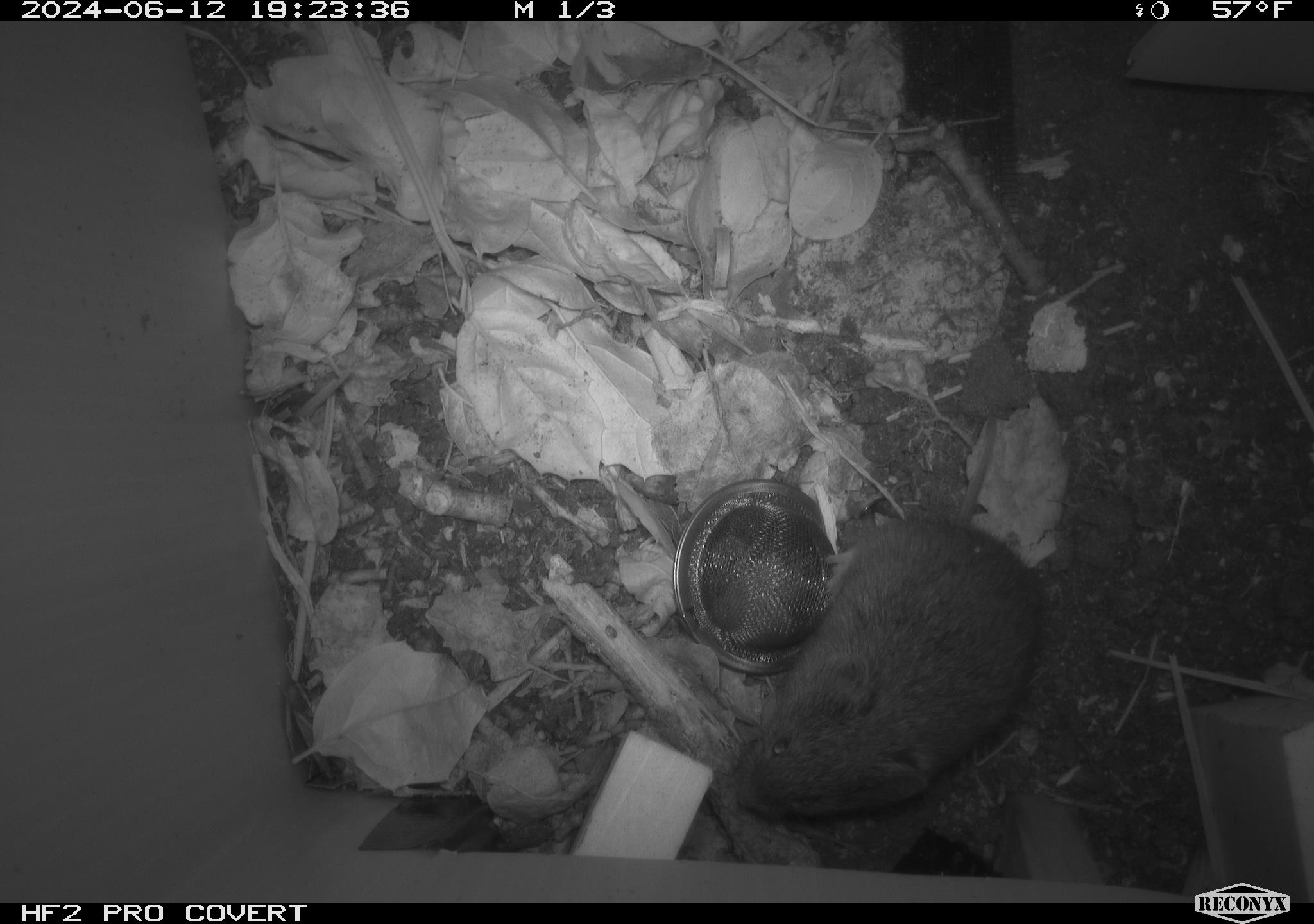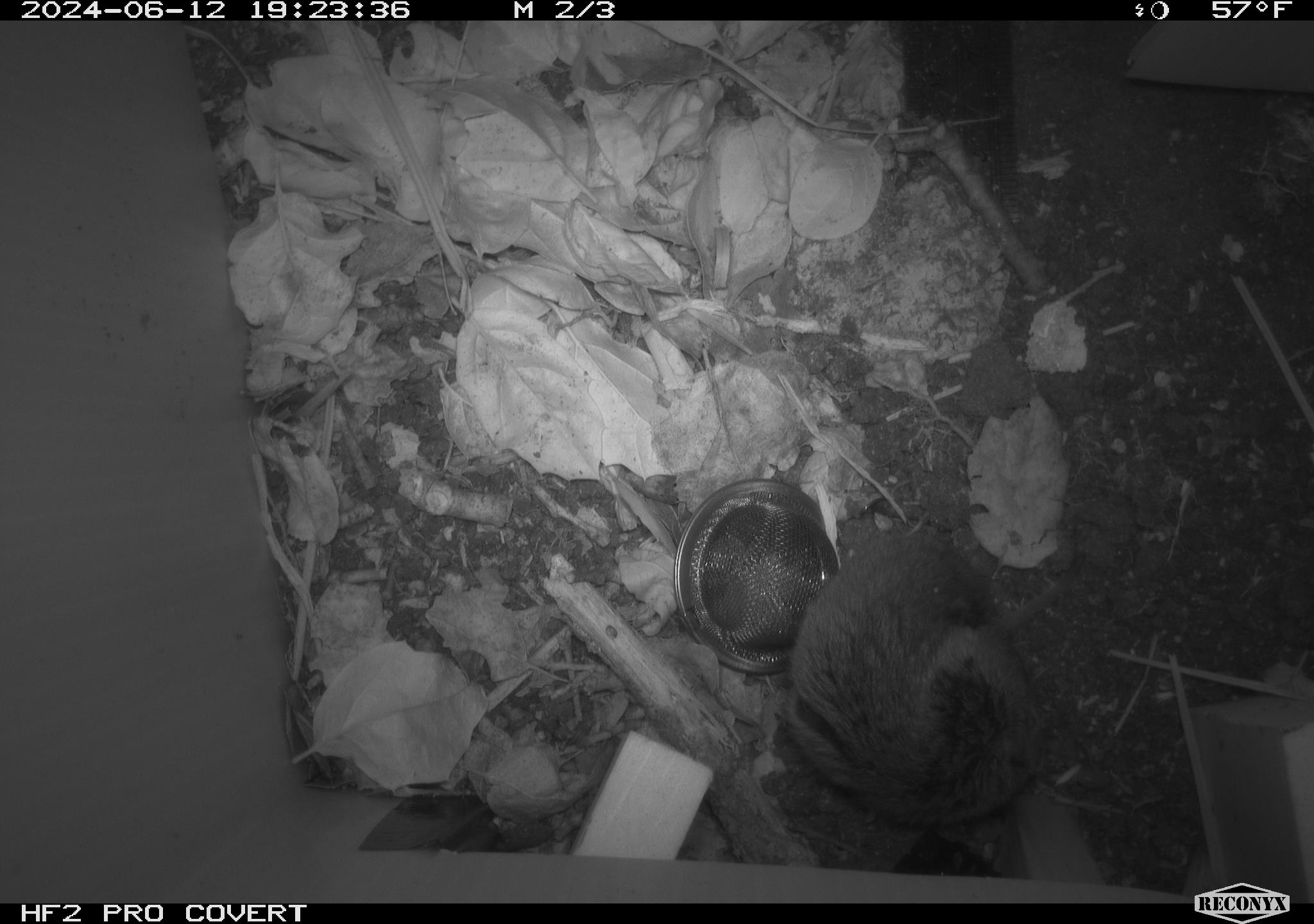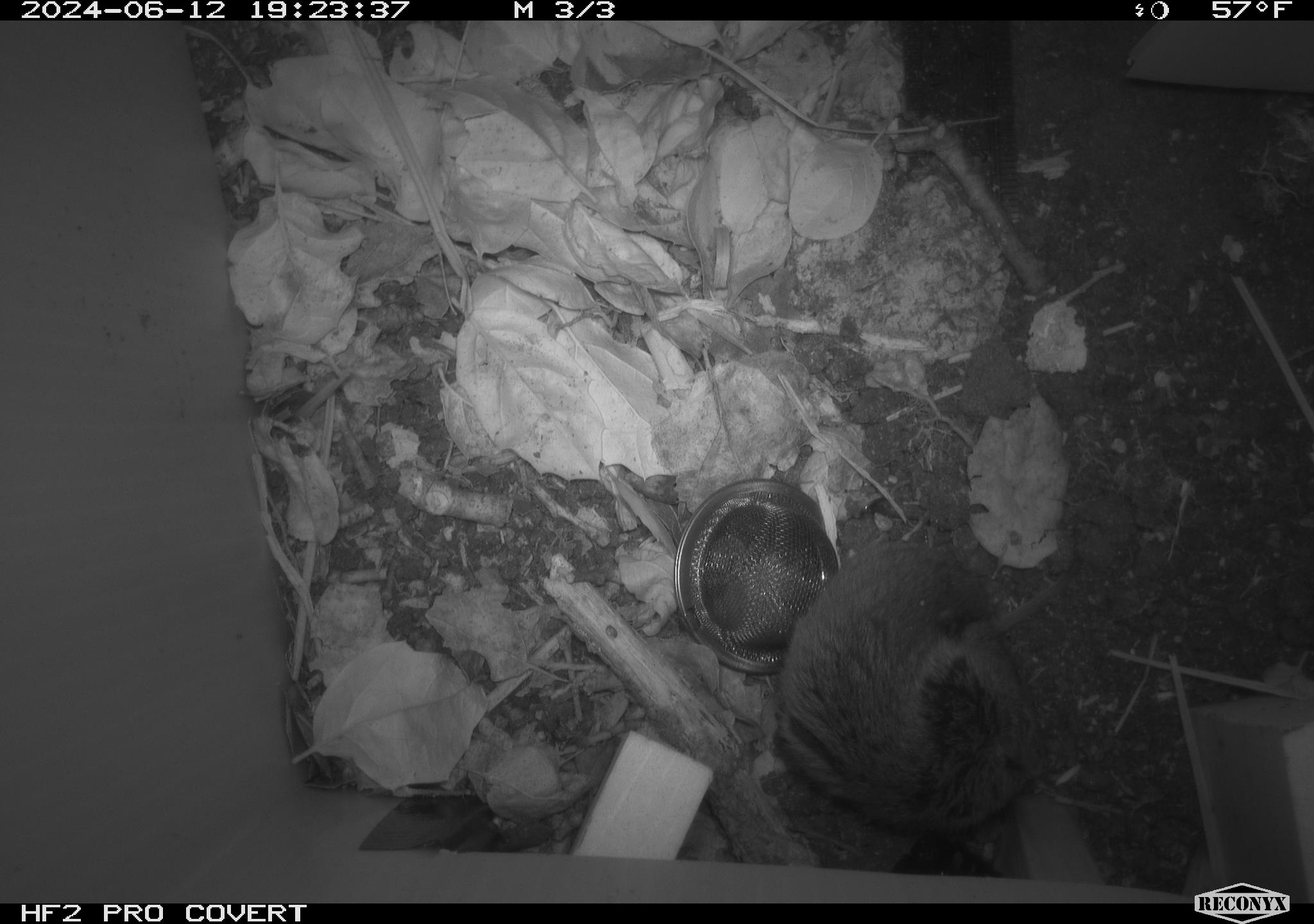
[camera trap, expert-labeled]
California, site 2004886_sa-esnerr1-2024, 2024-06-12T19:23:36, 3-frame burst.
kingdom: Animalia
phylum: Chordata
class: Mammalia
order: Rodentia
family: Cricetidae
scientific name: Cricetidae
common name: hamsters, voles, lemmings, and allies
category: cricetidae family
Cricetidae family (hamsters, voles, lemmings, and allies) (Cricetidae).